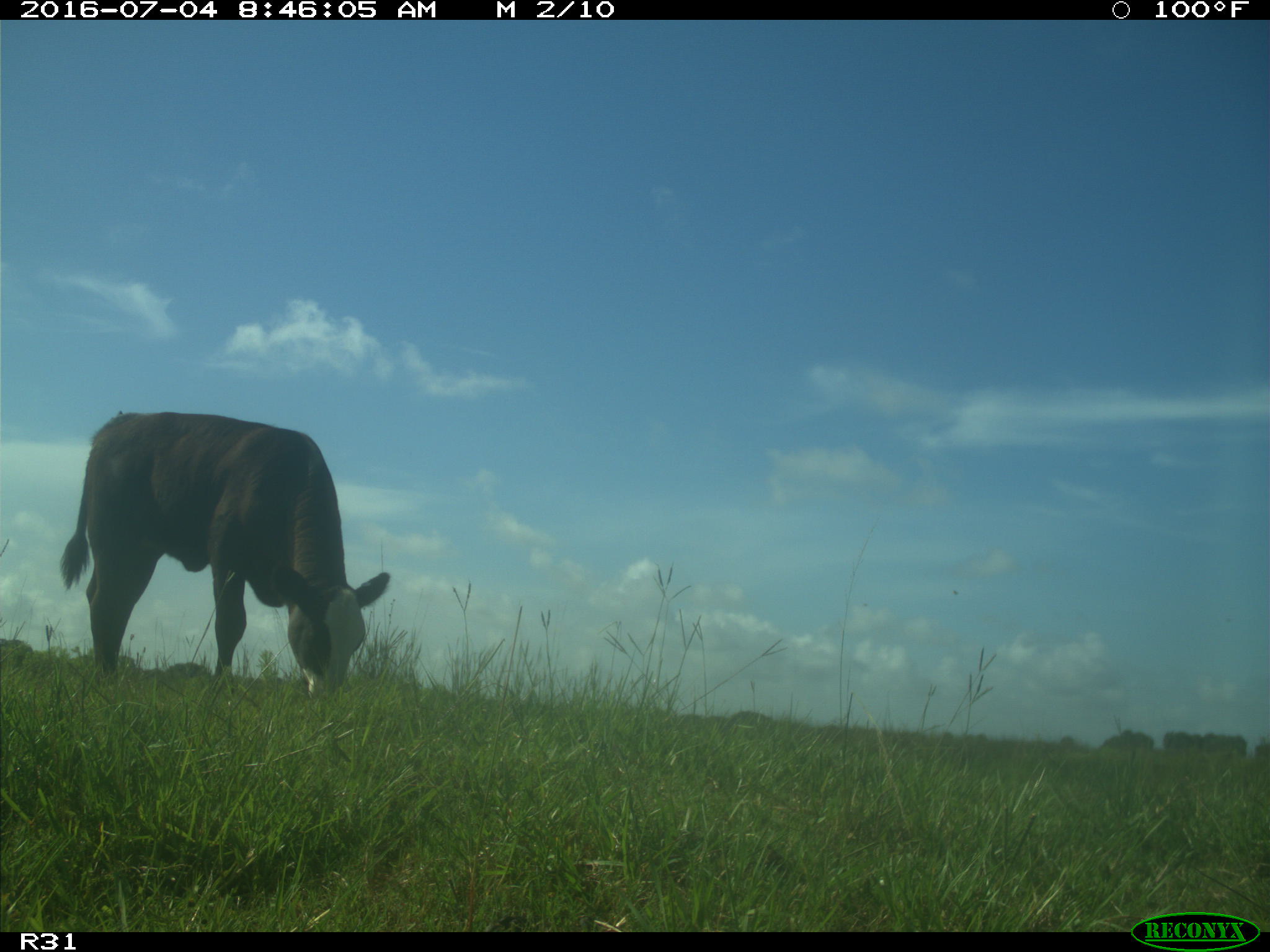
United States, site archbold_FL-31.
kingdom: Animalia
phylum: Chordata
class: Mammalia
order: Artiodactyla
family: Bovidae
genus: Bos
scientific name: Bos taurus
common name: domestic cow